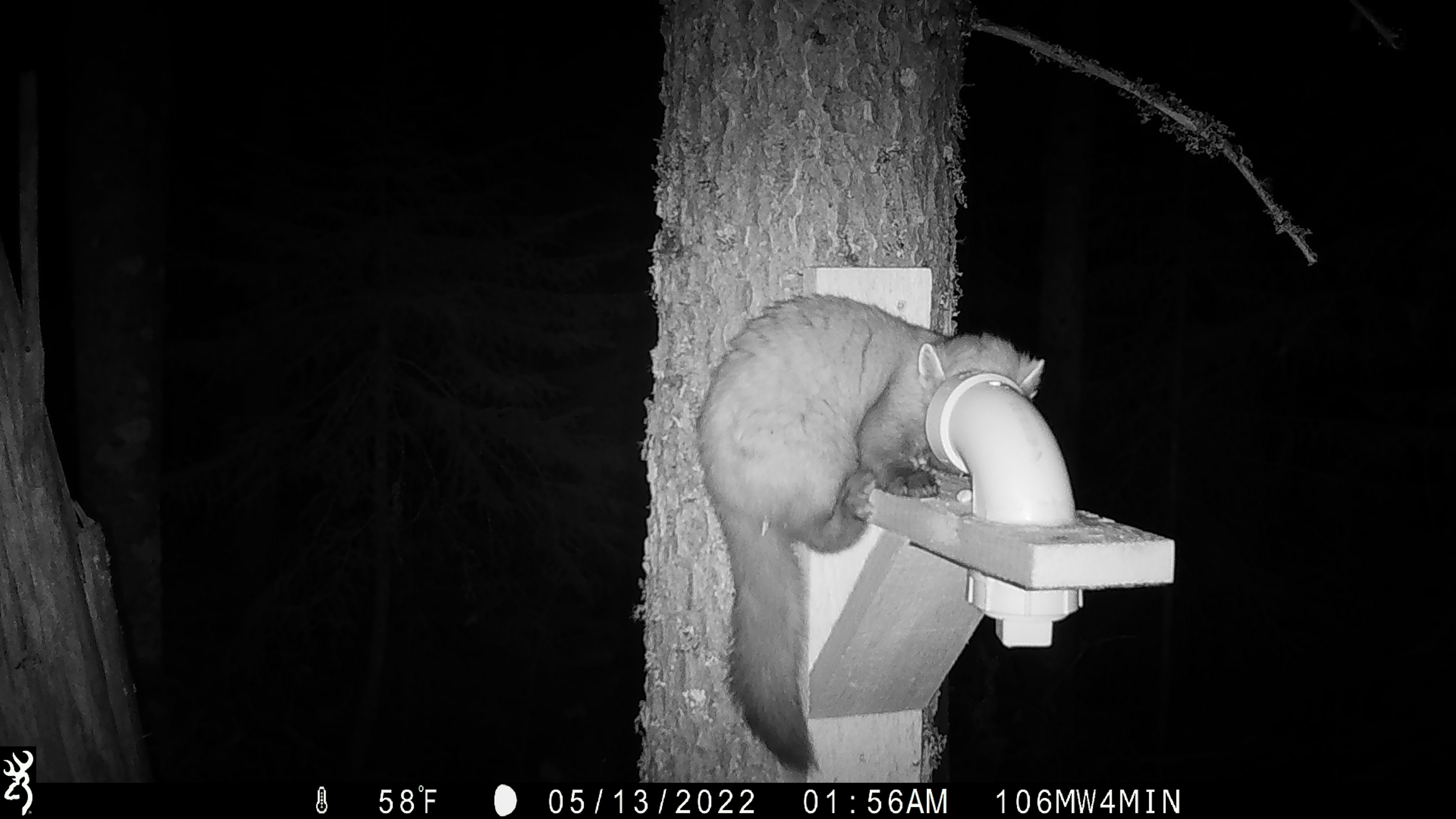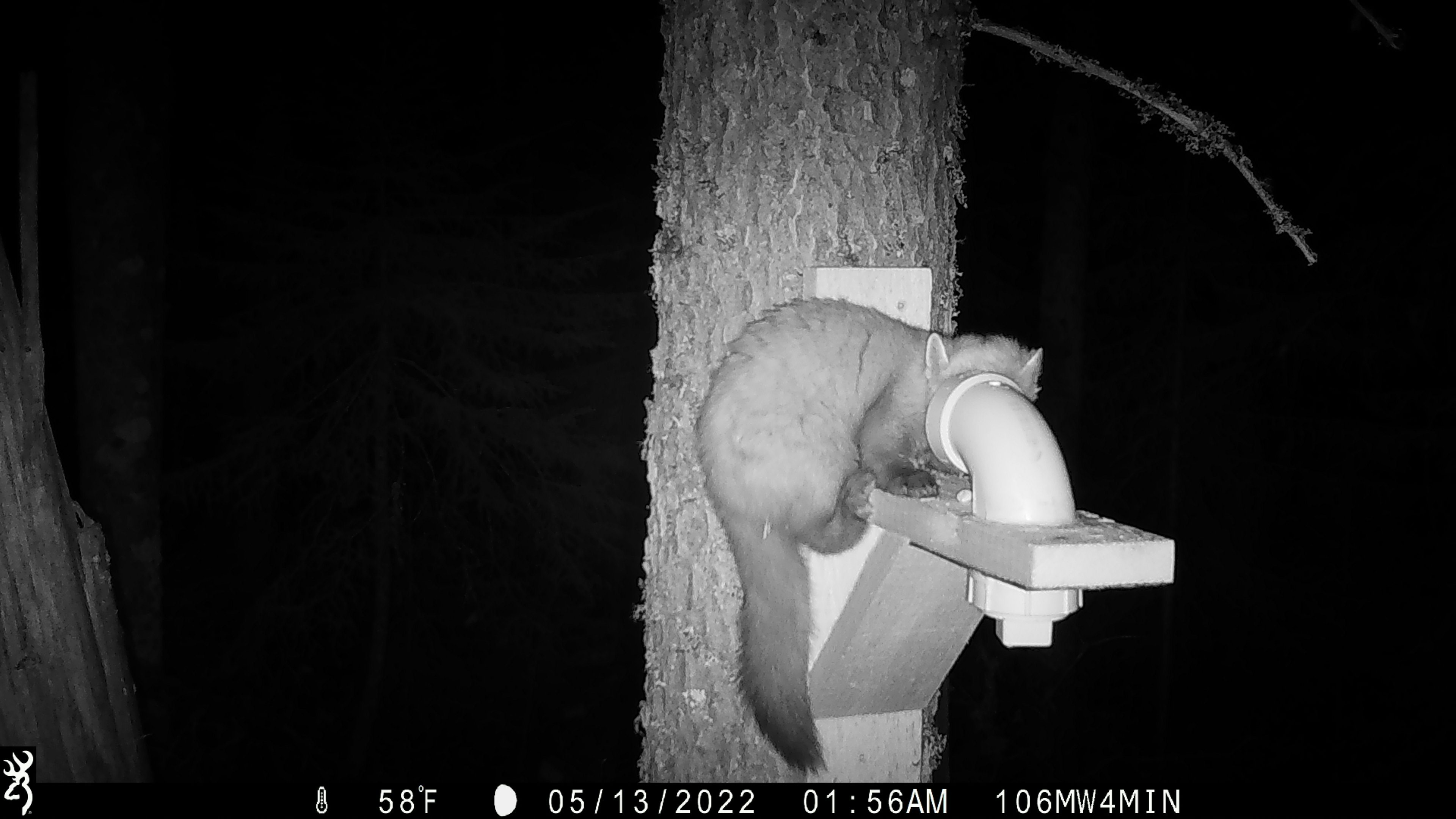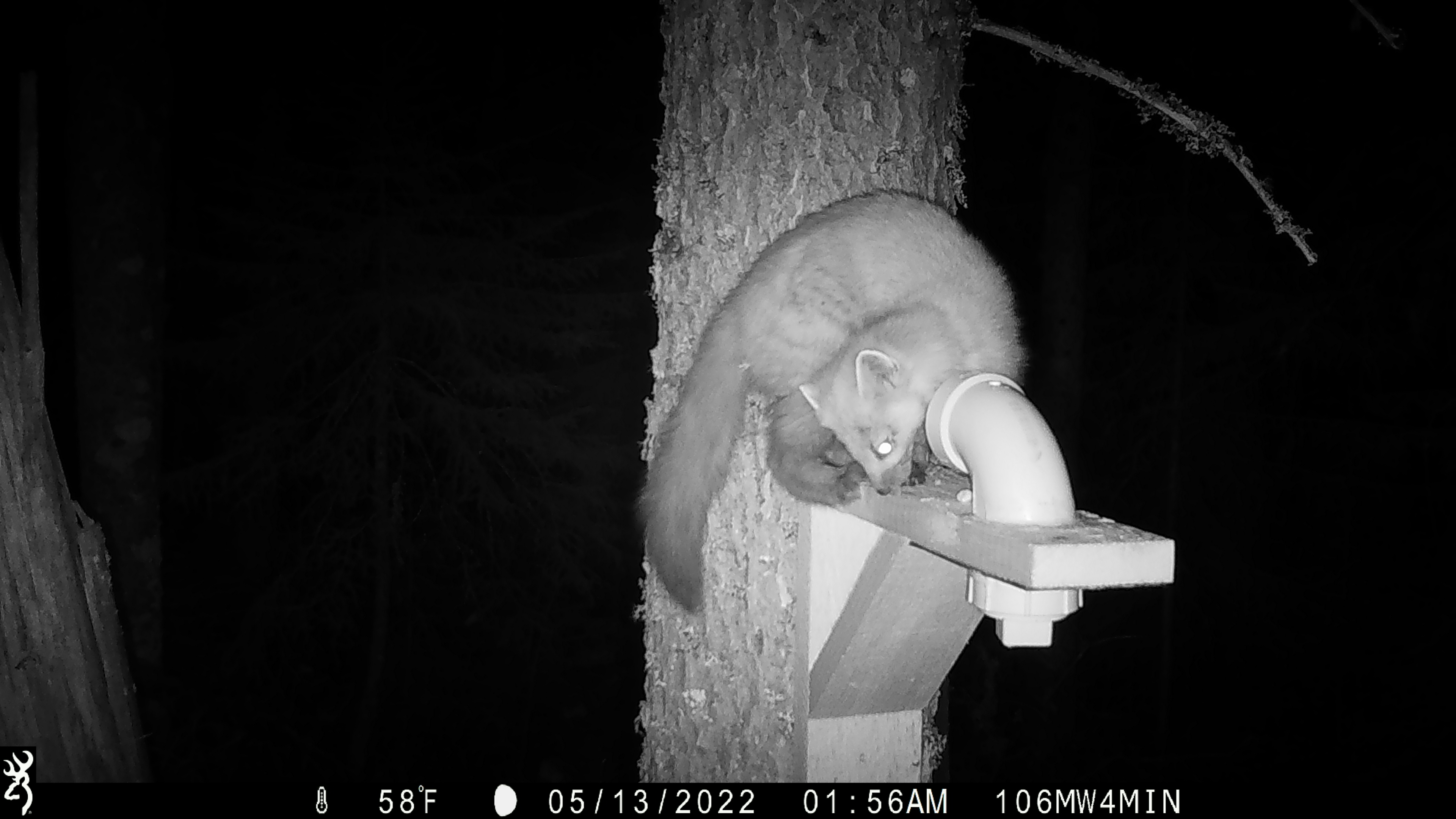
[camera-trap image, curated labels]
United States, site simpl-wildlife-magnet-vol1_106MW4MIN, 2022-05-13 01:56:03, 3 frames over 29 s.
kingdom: Animalia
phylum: Chordata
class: Mammalia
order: Carnivora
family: Mustelidae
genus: Martes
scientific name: Martes americana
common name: american marten